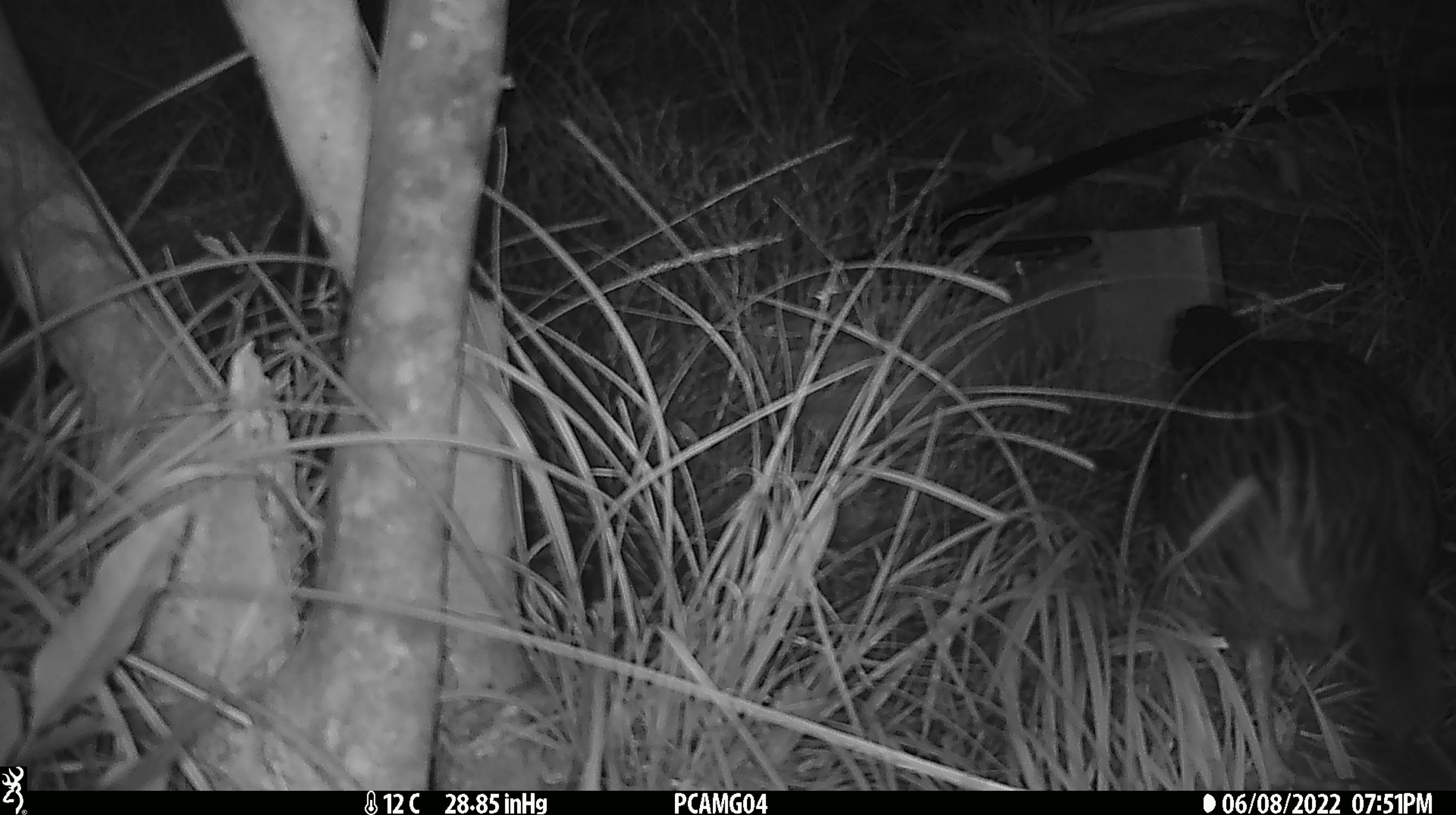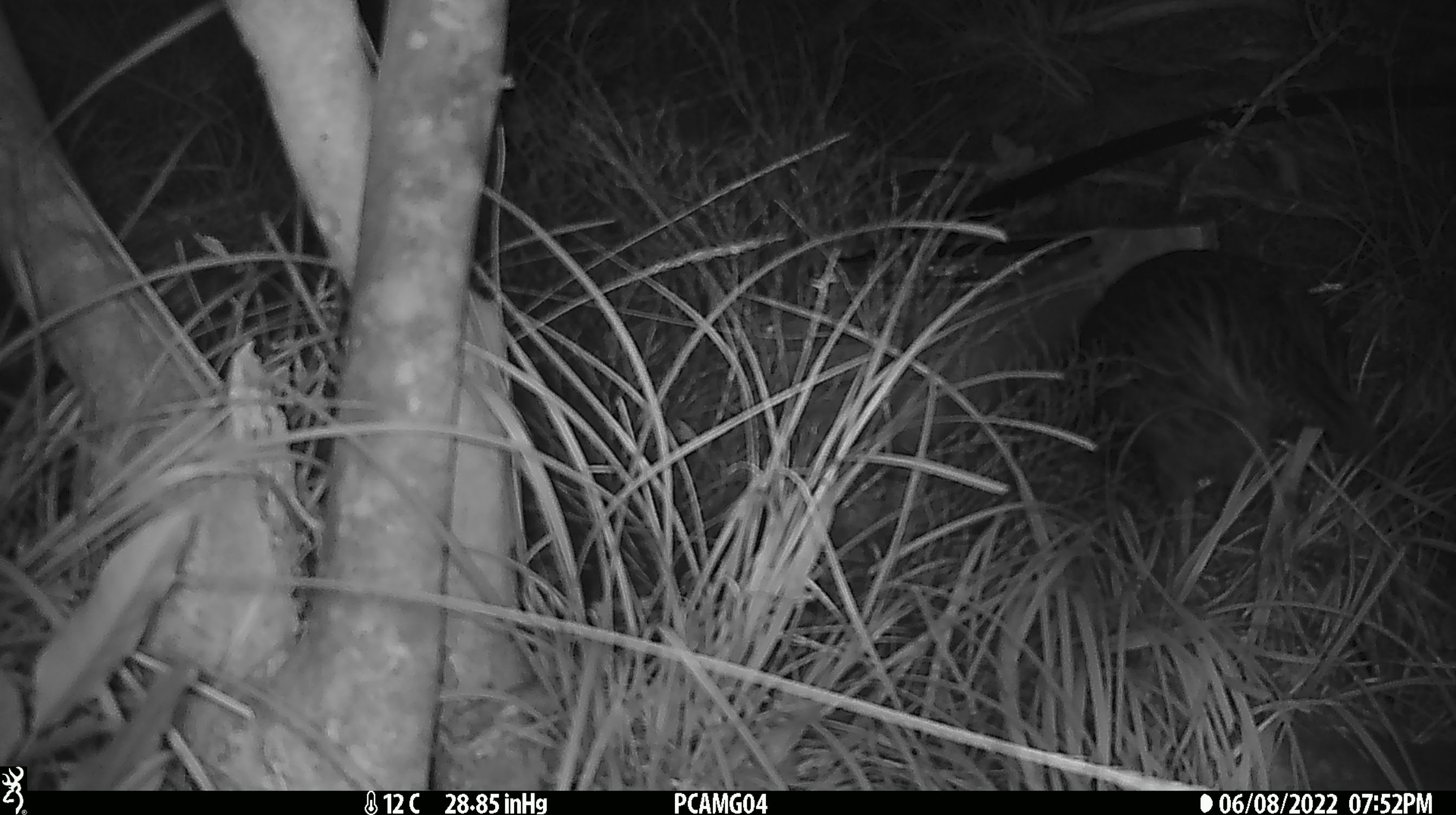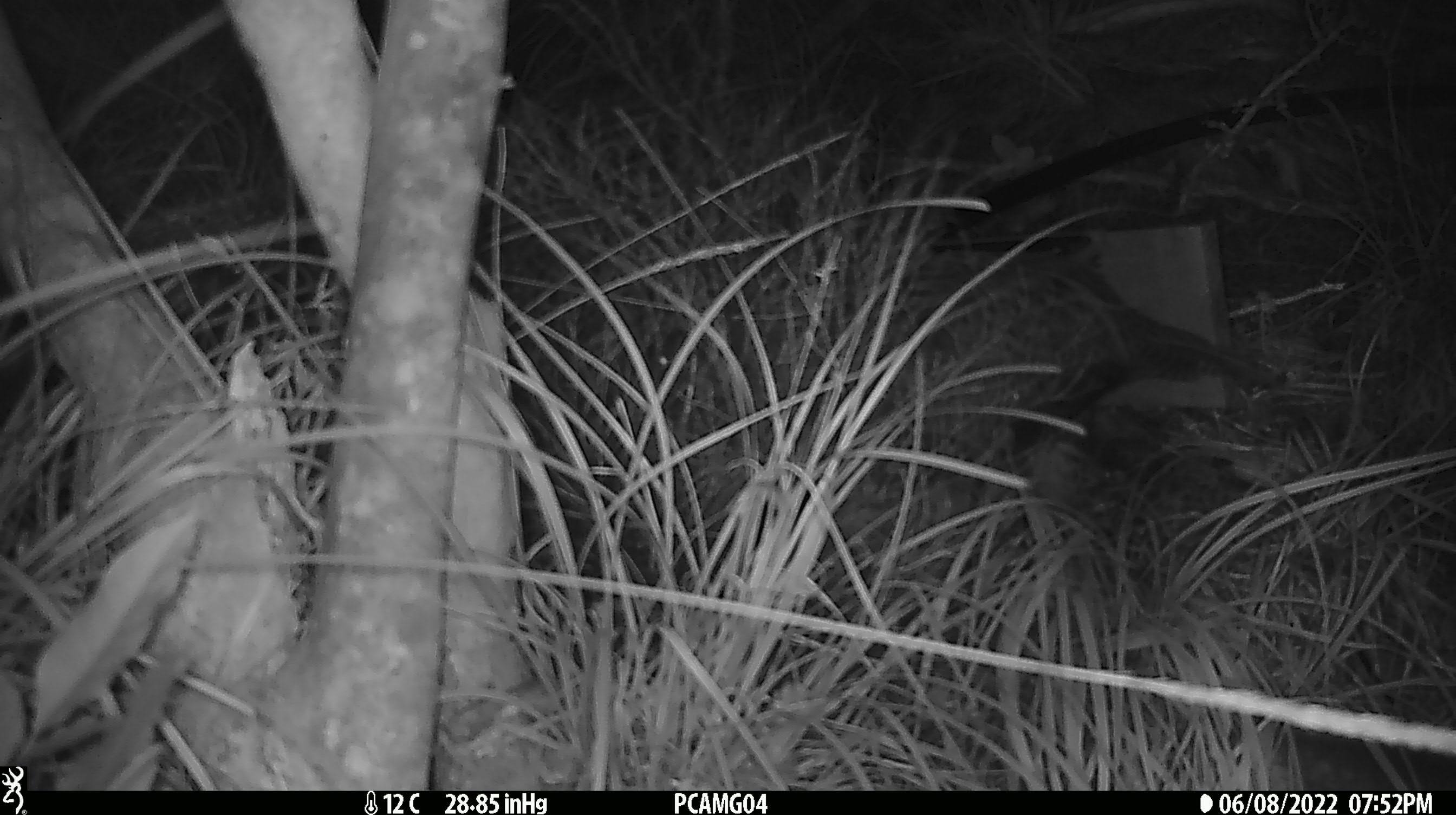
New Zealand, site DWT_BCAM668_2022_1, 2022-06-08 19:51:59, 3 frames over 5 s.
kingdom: Animalia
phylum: Chordata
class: Aves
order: Gruiformes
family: Rallidae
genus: Gallirallus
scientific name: Gallirallus australis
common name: weka